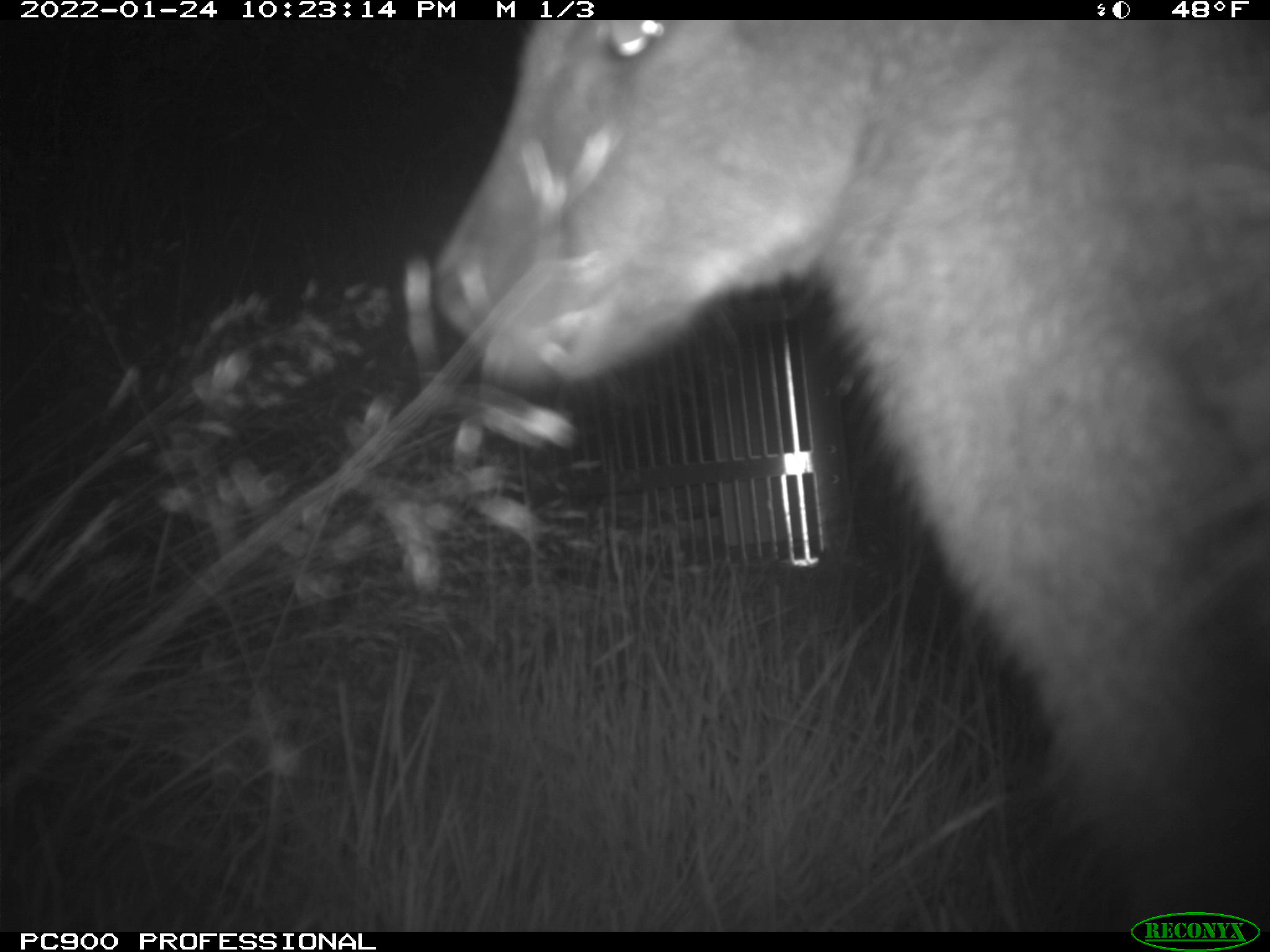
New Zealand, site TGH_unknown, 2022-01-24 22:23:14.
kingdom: Animalia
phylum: Chordata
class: Mammalia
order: Diprotodontia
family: Macropodidae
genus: Notamacropus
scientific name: Notamacropus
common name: wallaby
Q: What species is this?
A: Wallaby (Notamacropus).